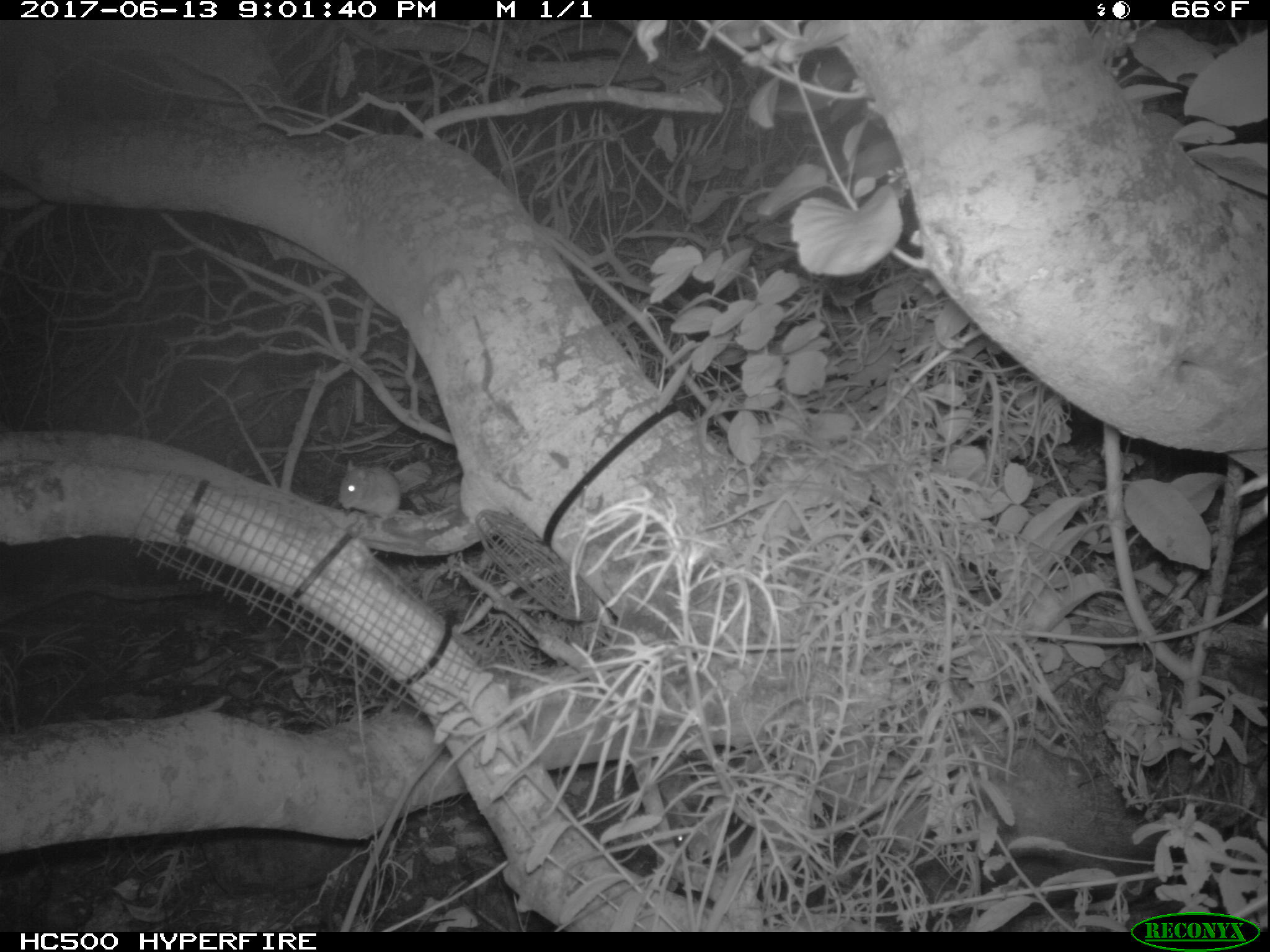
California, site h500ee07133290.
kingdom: Animalia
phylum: Chordata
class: Mammalia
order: Rodentia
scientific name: Rodentia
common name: rodent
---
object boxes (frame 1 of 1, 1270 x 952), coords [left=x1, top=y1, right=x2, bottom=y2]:
rodent: [left=337, top=459, right=402, bottom=520]